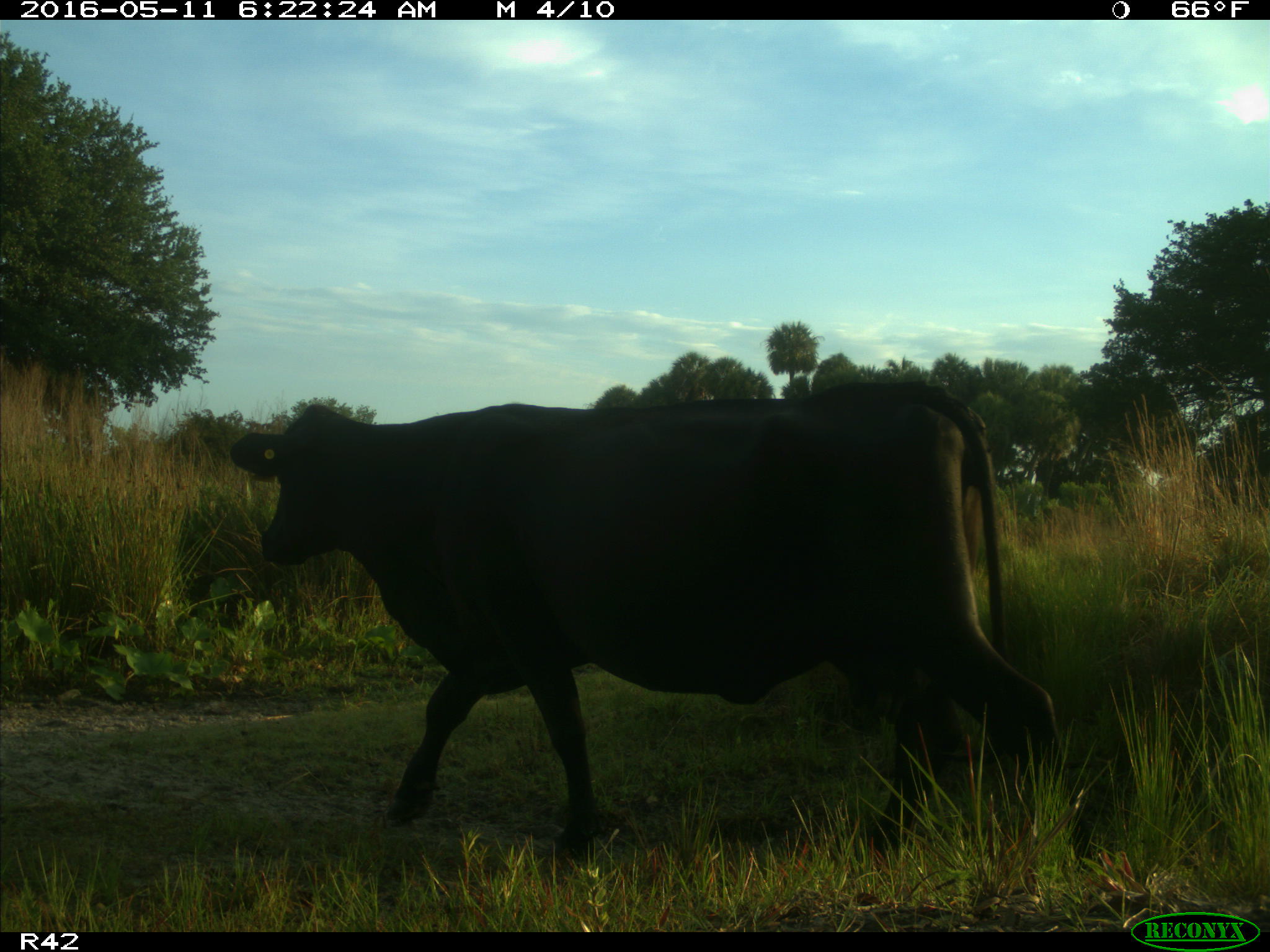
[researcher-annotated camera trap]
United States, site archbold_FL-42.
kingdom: Animalia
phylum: Chordata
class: Mammalia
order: Artiodactyla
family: Bovidae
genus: Bos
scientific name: Bos taurus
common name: domestic cow